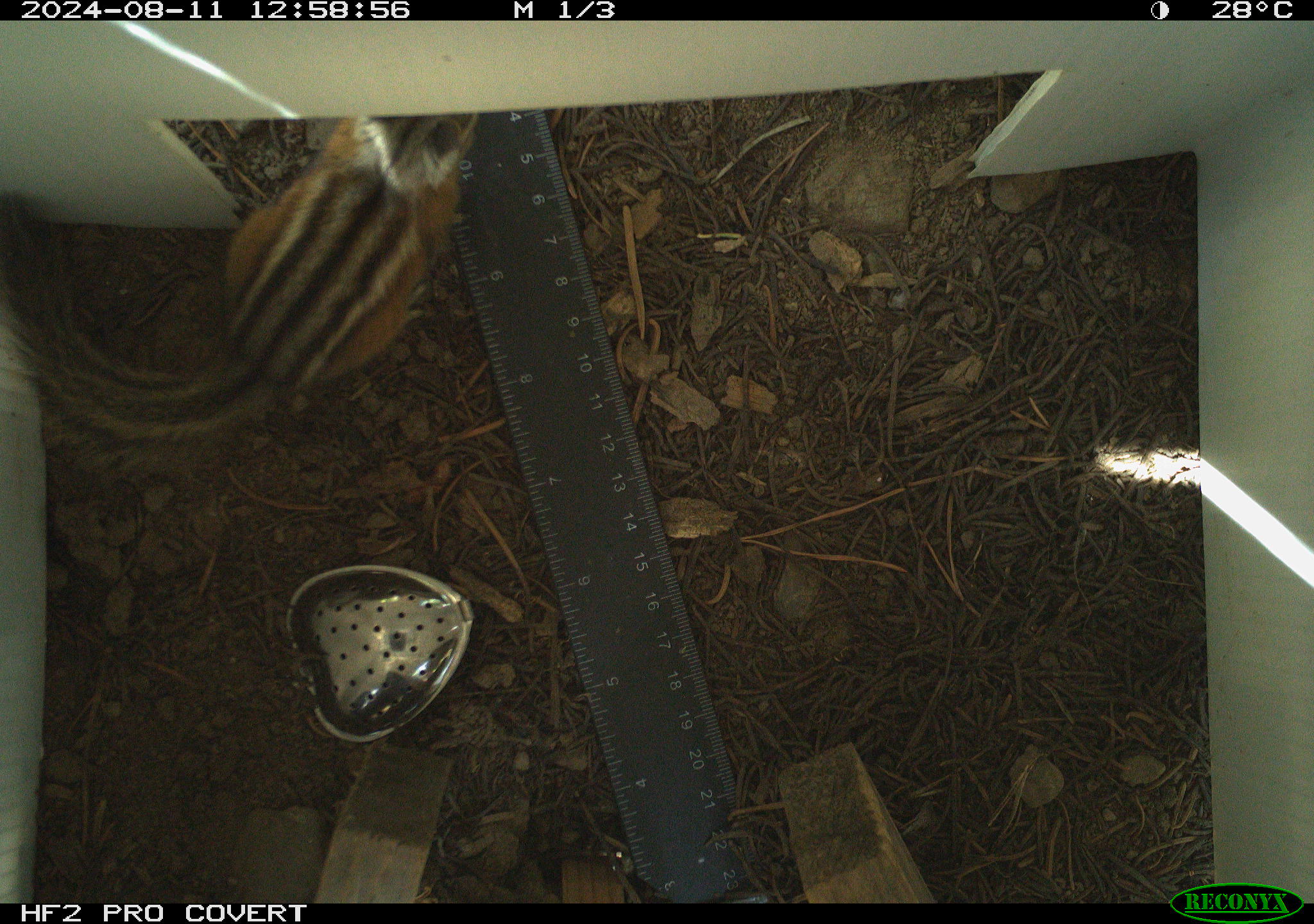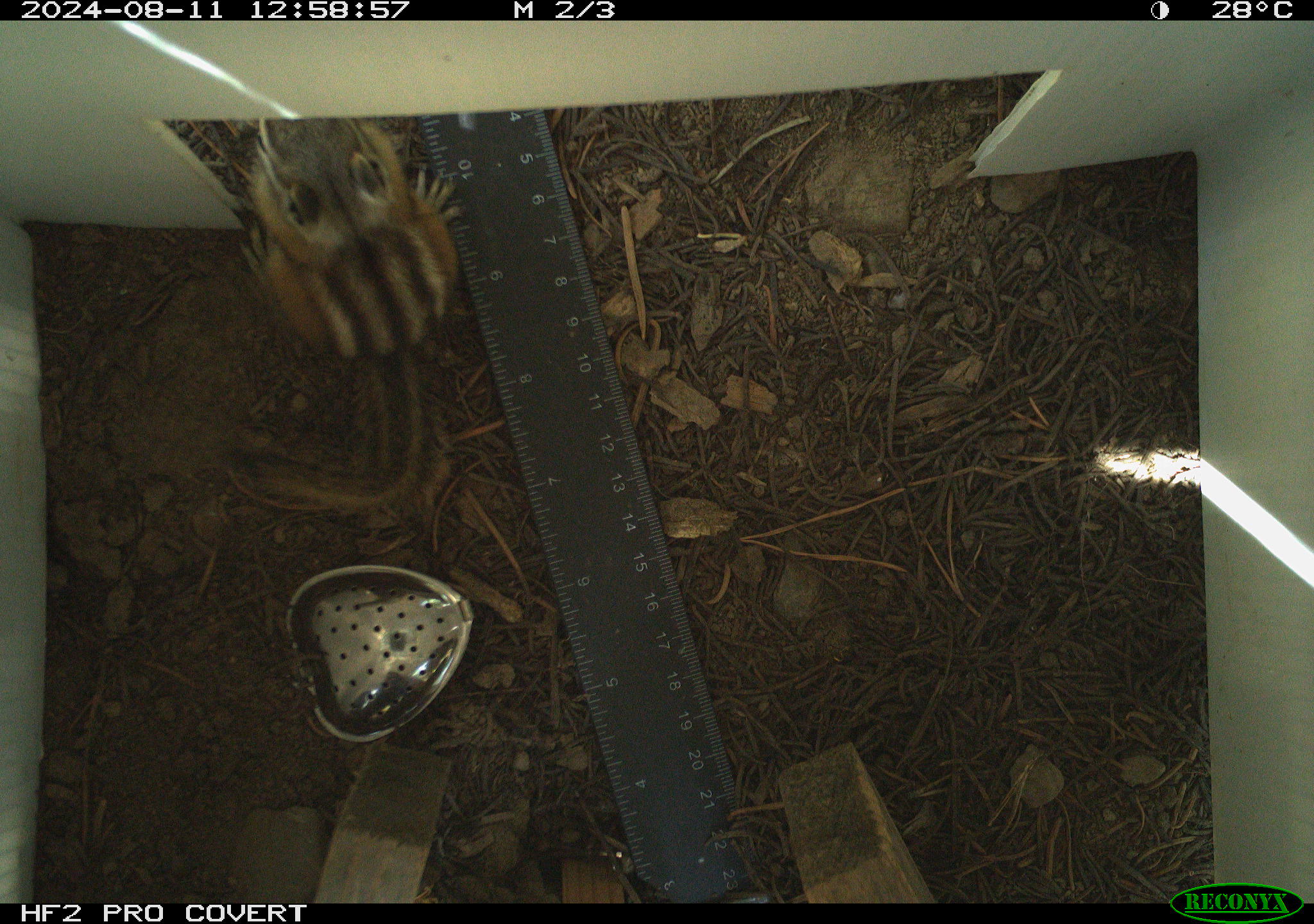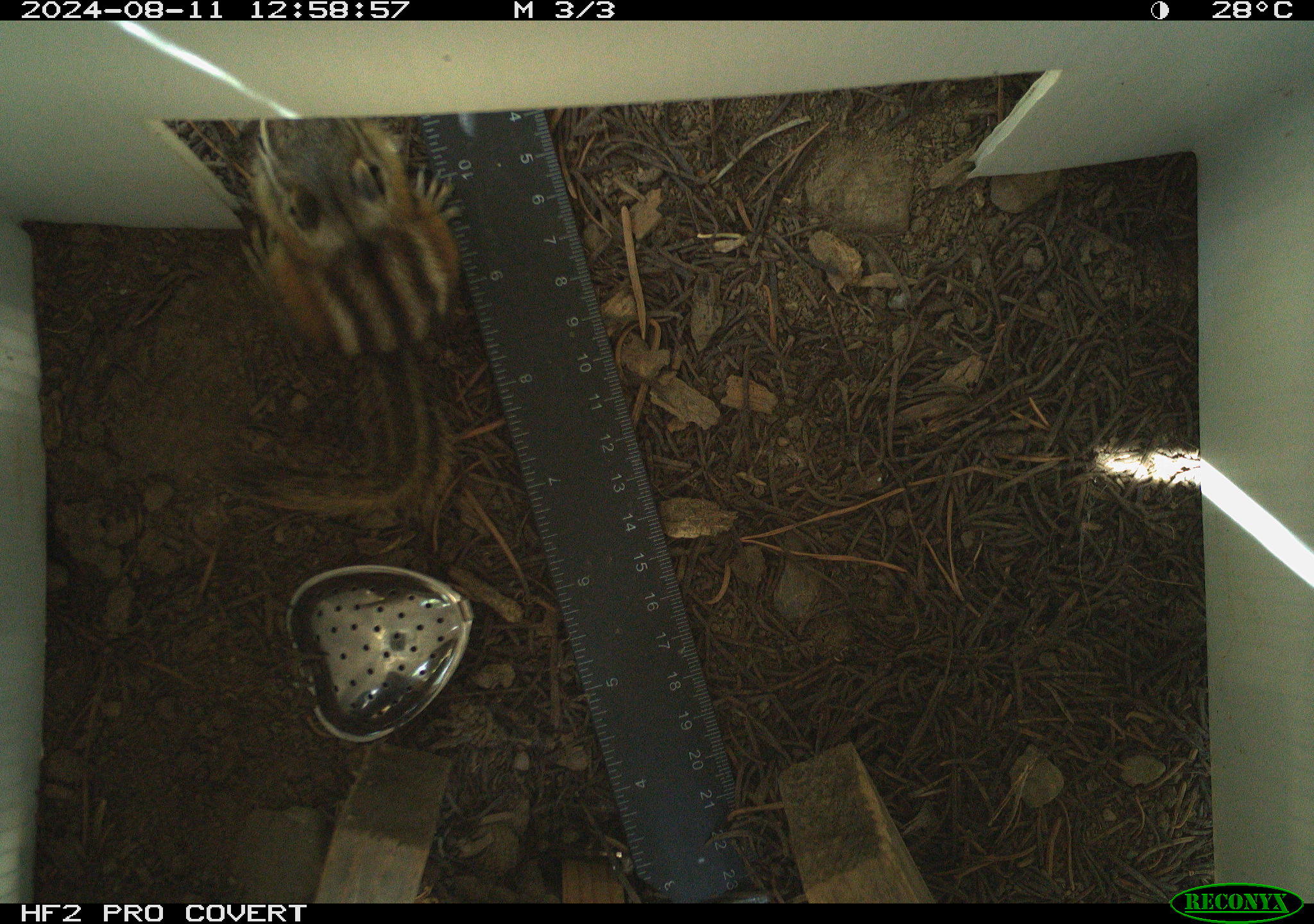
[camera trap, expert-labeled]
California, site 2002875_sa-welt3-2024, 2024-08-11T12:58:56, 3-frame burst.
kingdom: Animalia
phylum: Chordata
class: Mammalia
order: Rodentia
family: Sciuridae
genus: Neotamias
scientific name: Neotamias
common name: western chipmunks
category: neotamias species